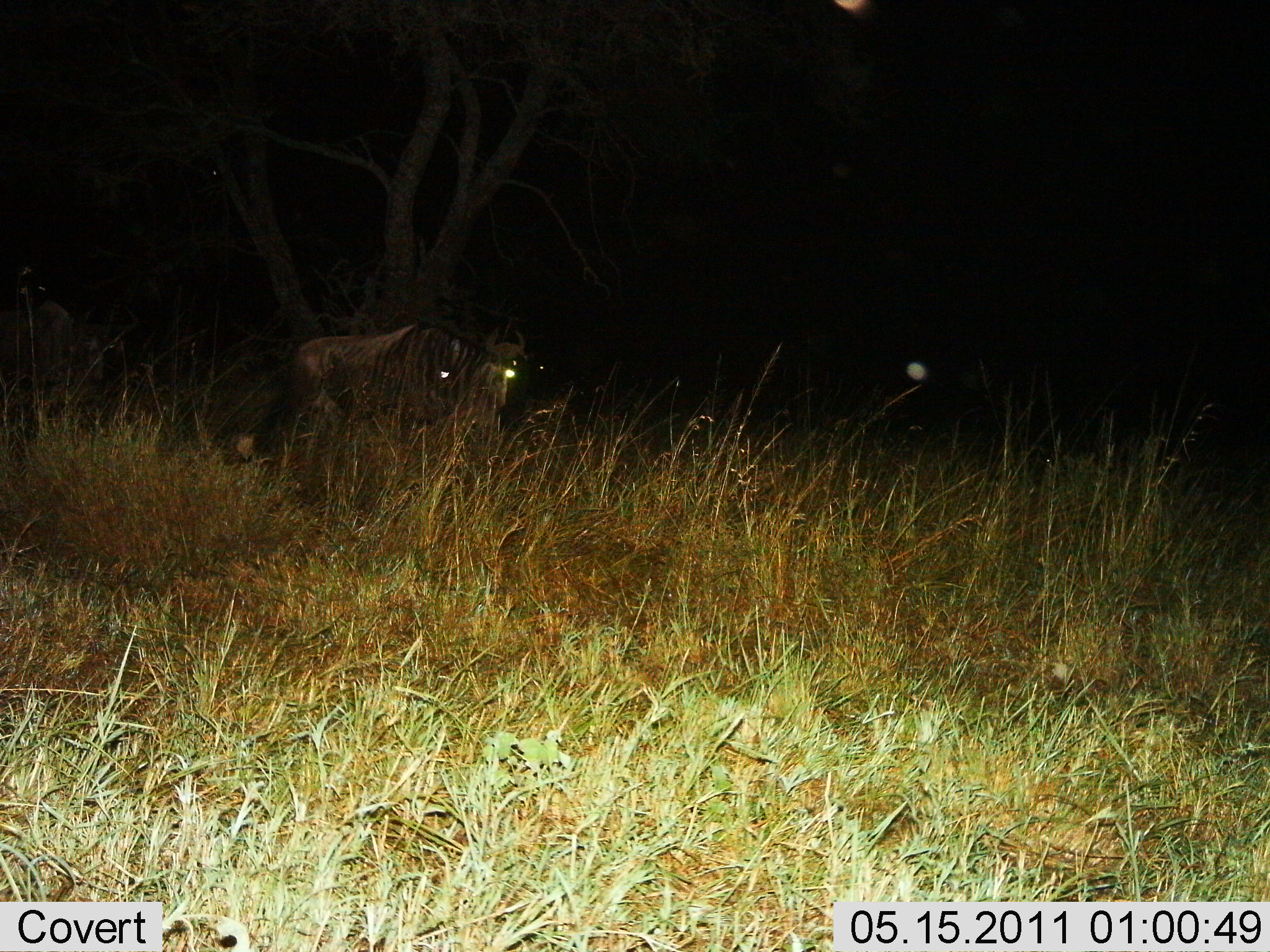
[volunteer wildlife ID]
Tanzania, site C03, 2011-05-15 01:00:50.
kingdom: Animalia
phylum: Chordata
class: Mammalia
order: Artiodactyla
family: Bovidae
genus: Connochaetes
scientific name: Connochaetes taurinus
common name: blue wildebeest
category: wildebeest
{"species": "wildebeest (blue wildebeest) (Connochaetes taurinus)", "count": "1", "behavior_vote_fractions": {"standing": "100%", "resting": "0%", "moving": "0%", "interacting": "0%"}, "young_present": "0%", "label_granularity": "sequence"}